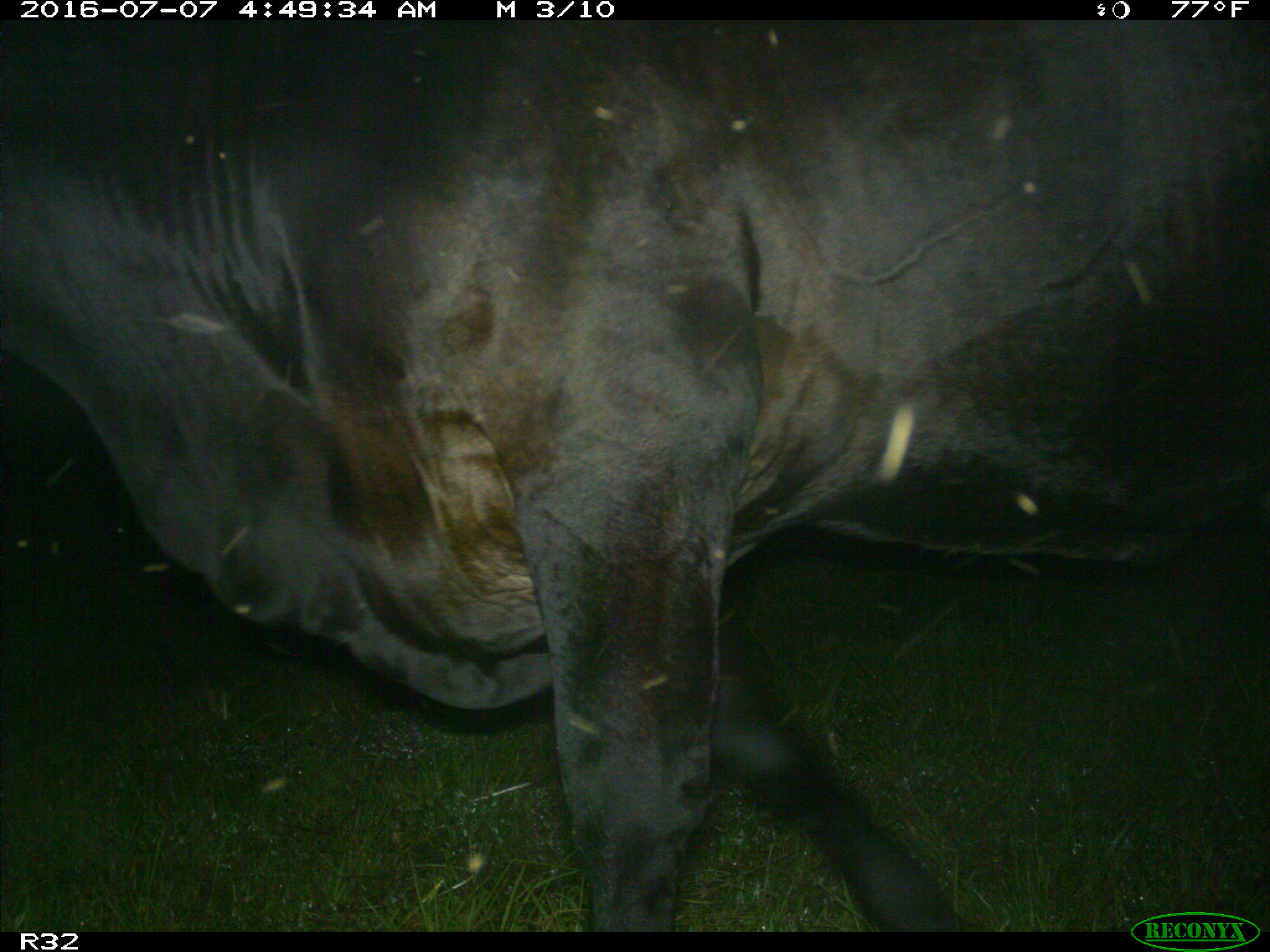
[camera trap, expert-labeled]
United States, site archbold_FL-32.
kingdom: Animalia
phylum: Chordata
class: Mammalia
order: Artiodactyla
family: Bovidae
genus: Bos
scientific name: Bos taurus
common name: domestic cow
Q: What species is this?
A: Bos taurus (domestic cow).